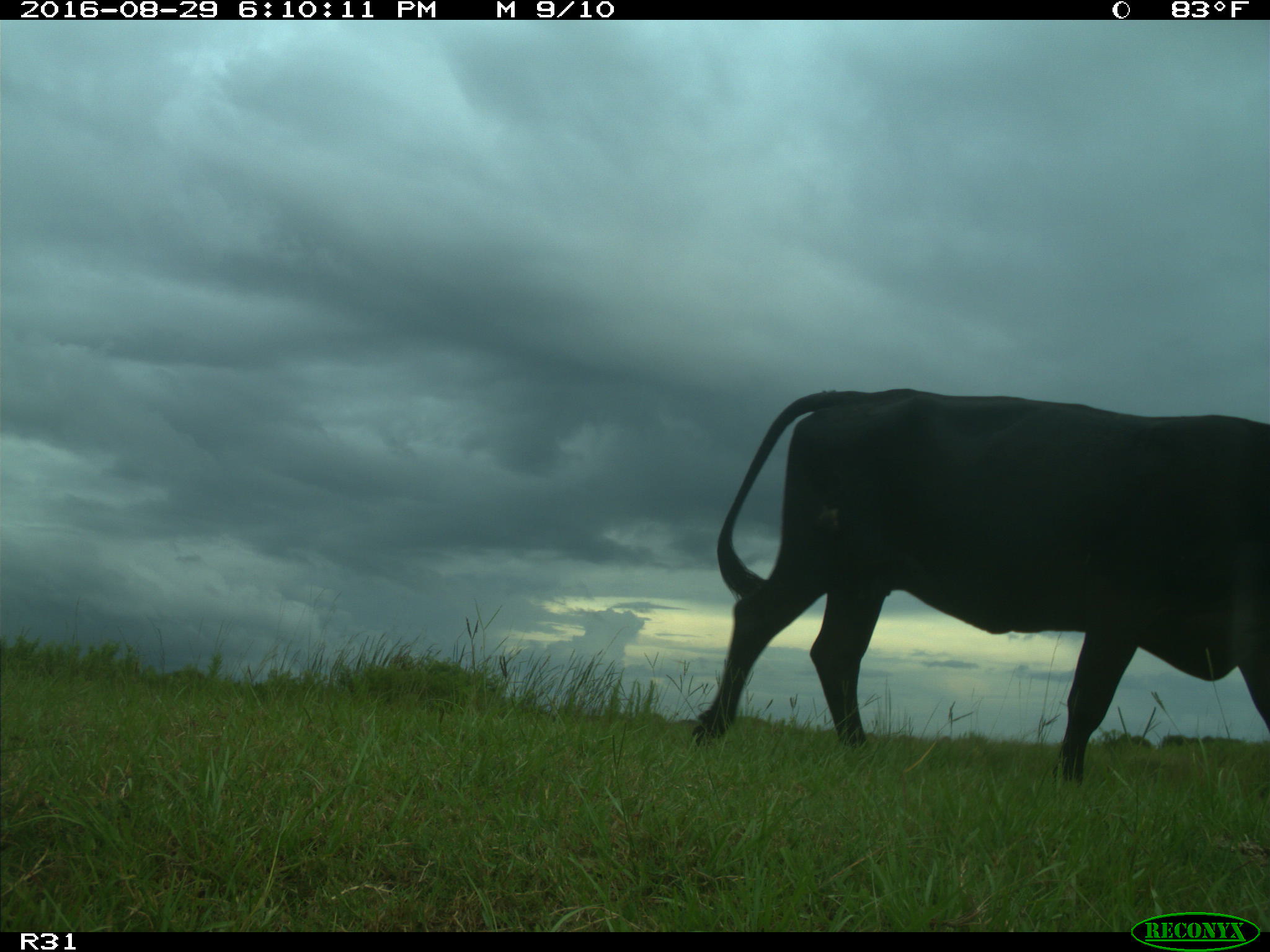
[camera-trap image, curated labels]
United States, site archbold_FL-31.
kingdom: Animalia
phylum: Chordata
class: Mammalia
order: Artiodactyla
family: Bovidae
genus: Bos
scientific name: Bos taurus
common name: domestic cow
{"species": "Bos taurus (domestic cow)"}